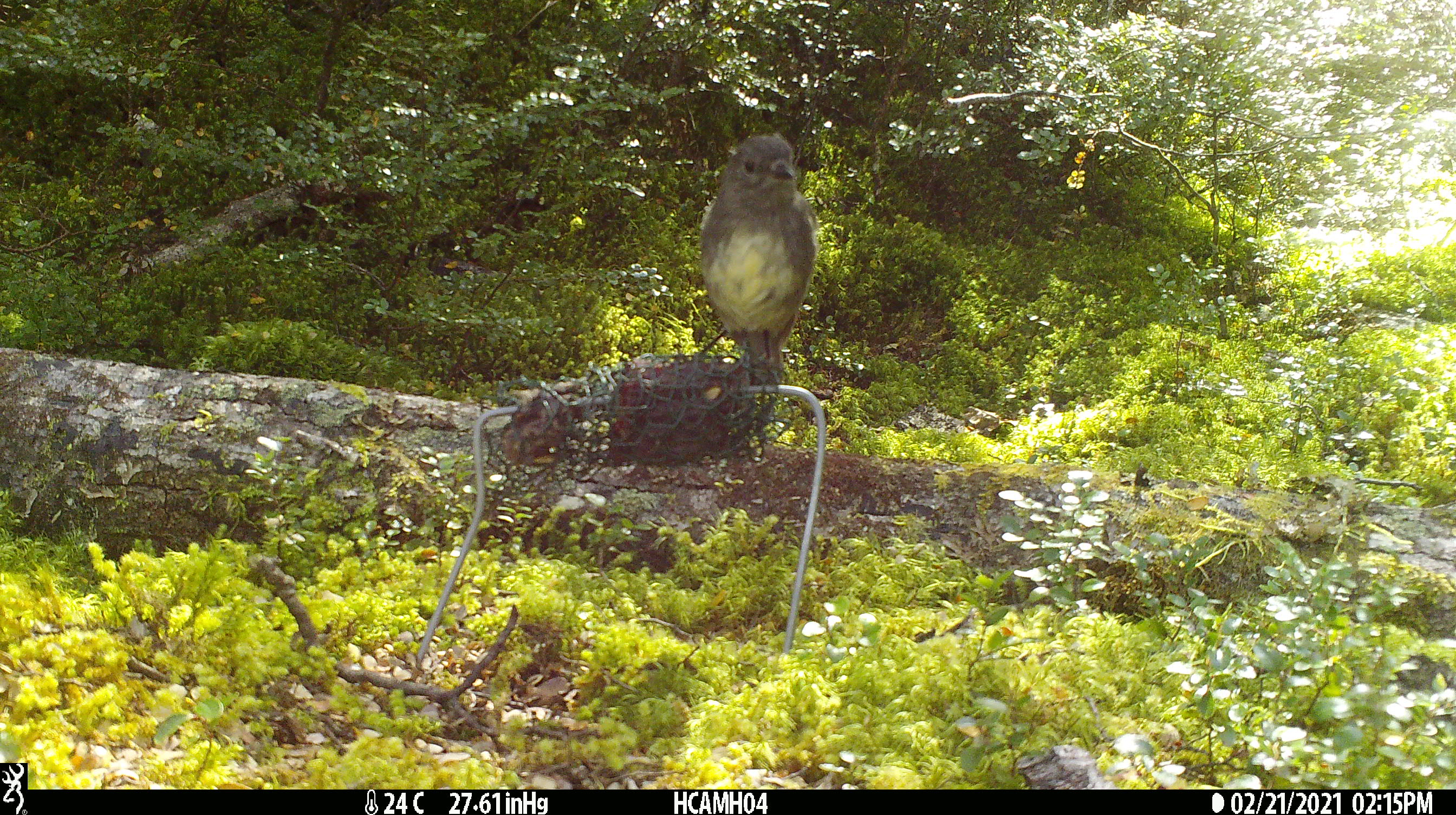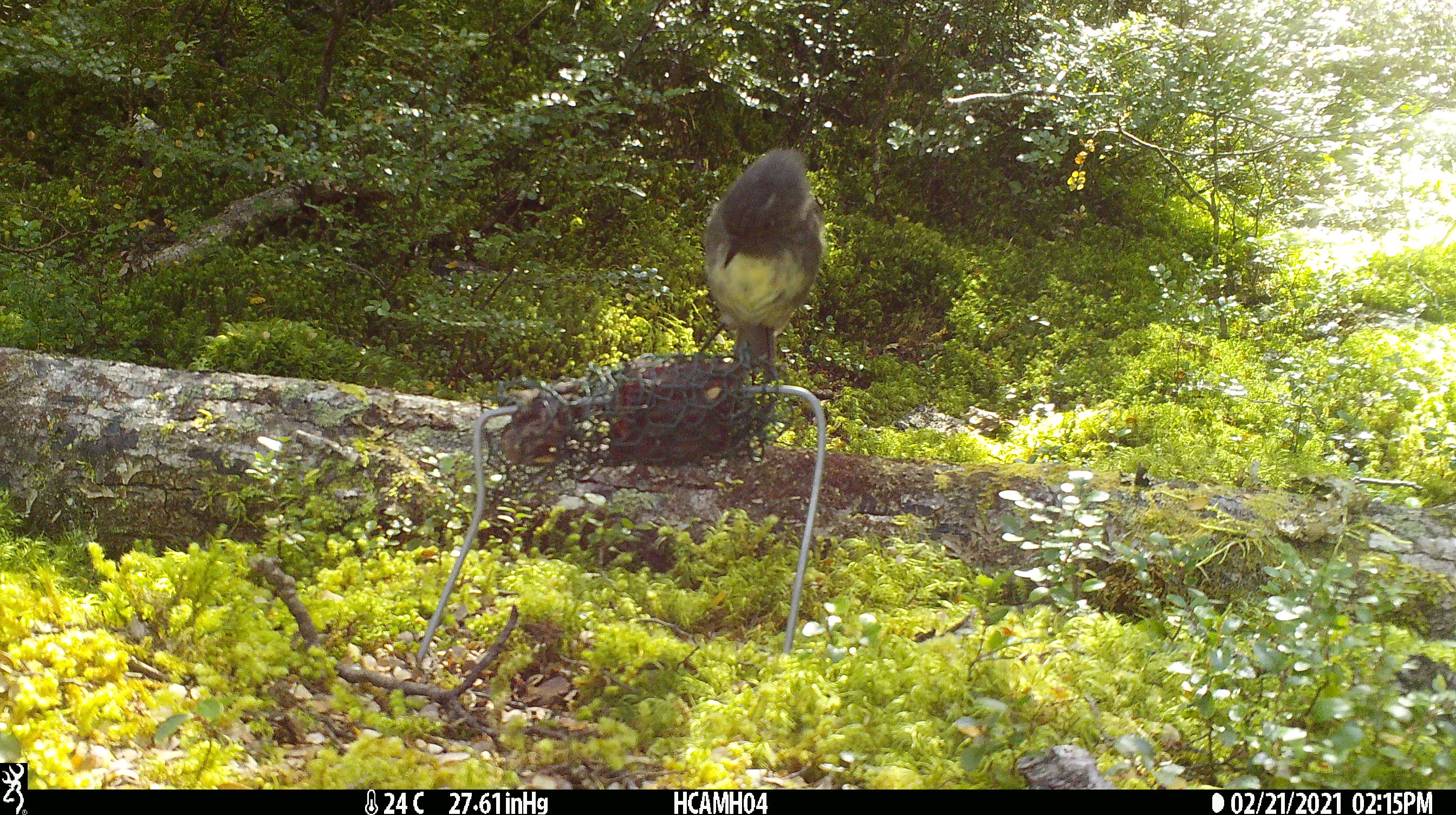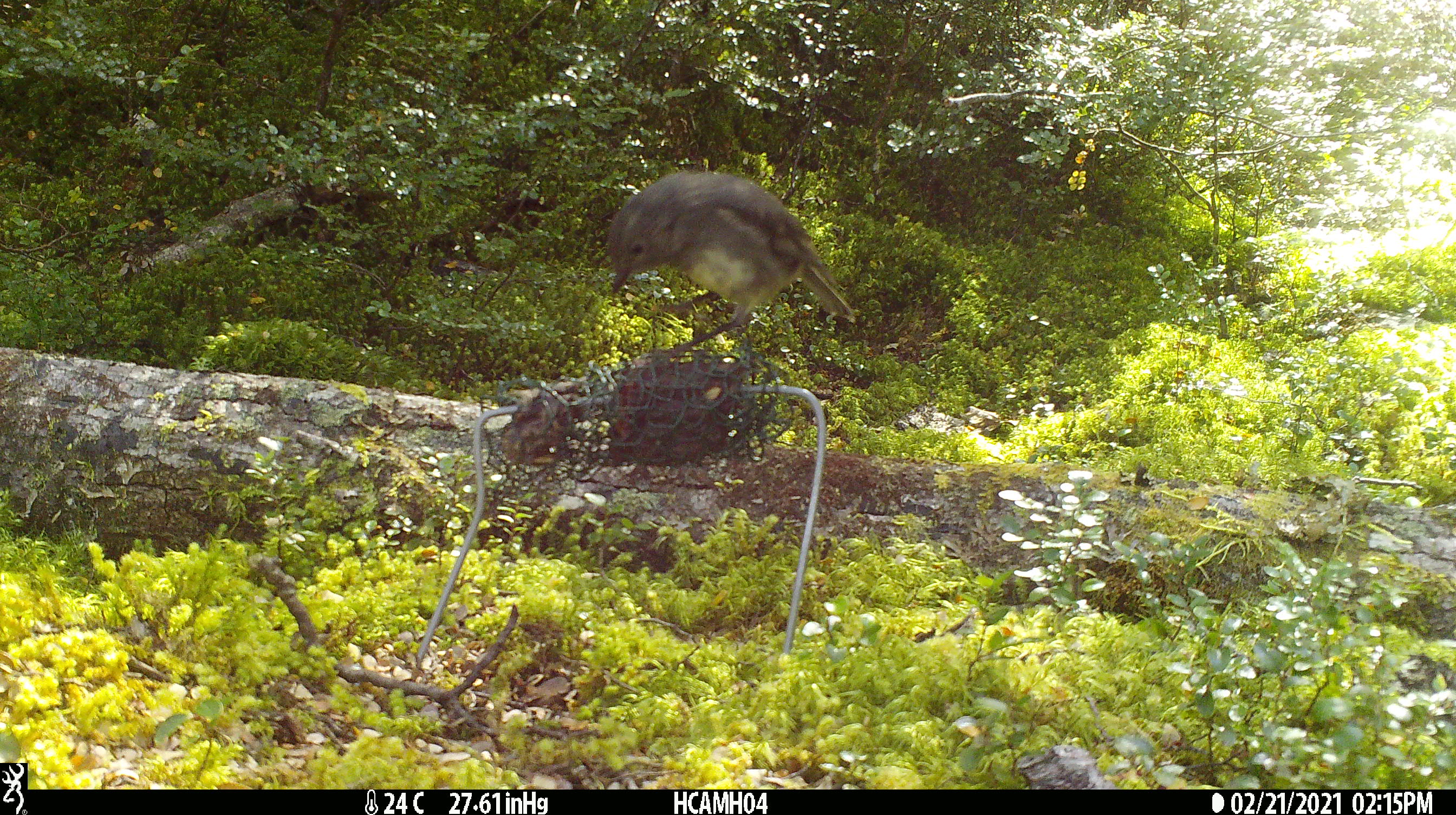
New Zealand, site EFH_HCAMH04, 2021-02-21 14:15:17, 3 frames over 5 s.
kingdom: Animalia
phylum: Chordata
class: Aves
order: Passeriformes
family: Petroicidae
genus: Petroica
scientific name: Petroica australis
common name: new zealand robin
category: robin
Robin (new zealand robin) (Petroica australis).